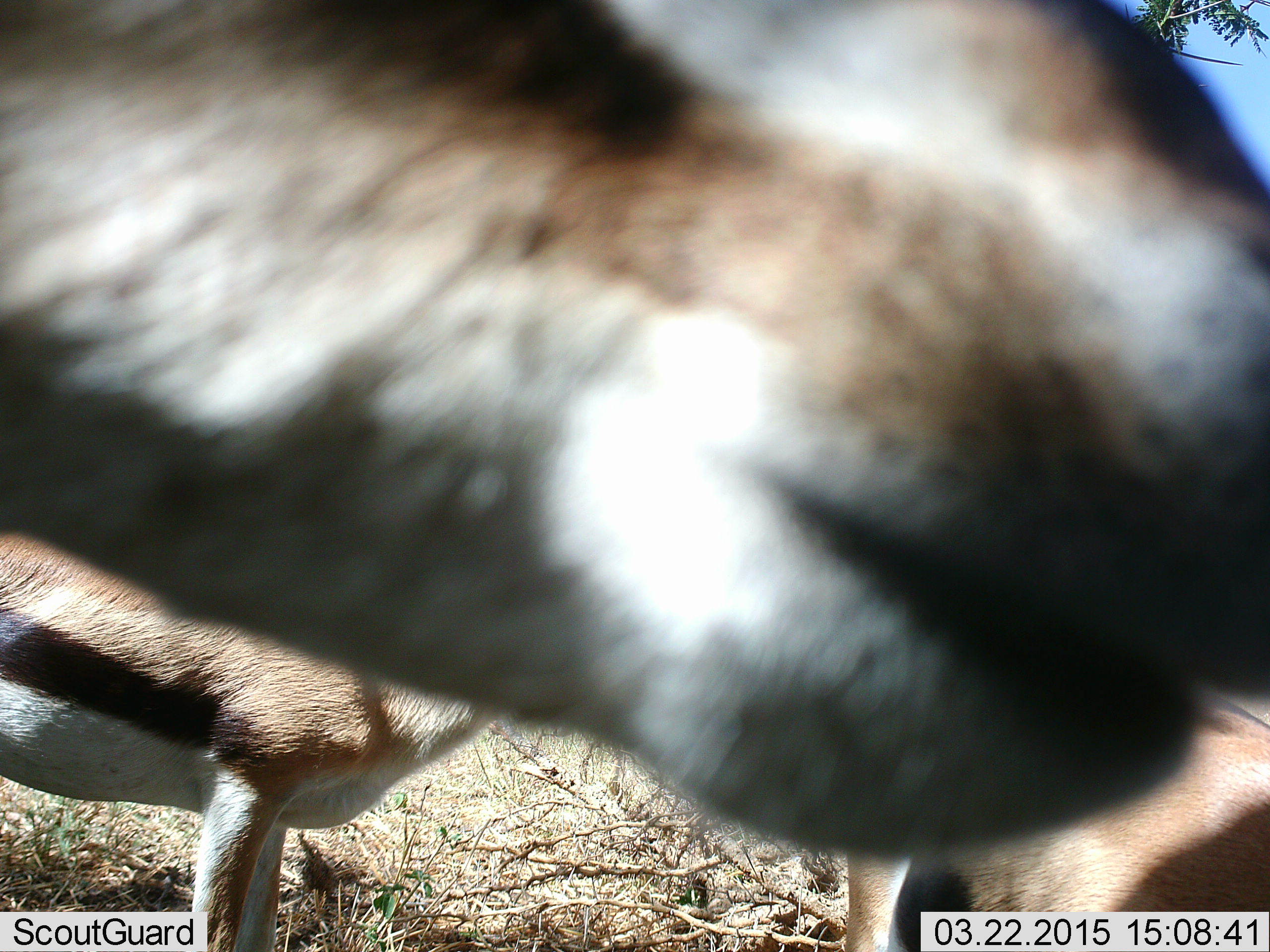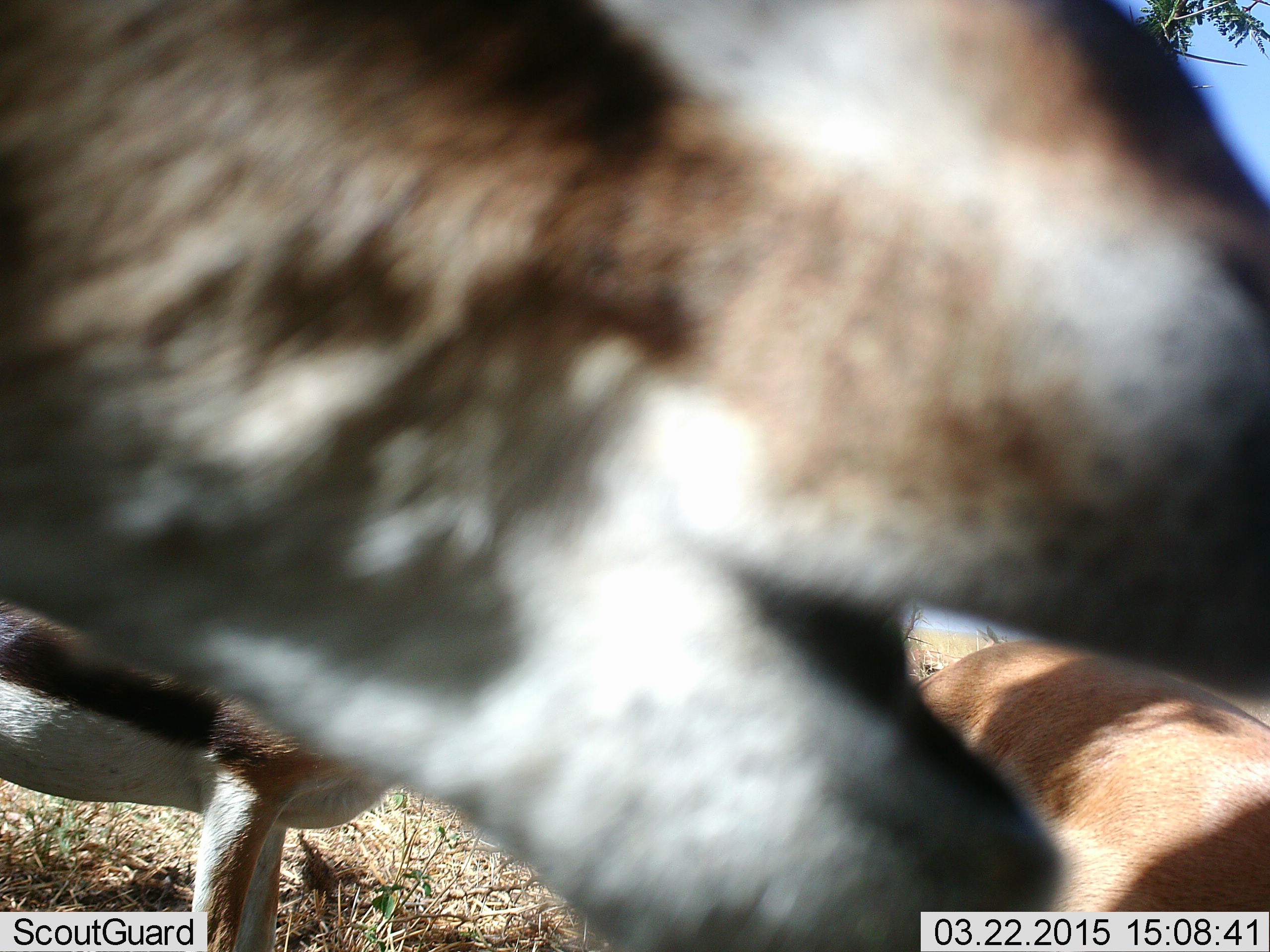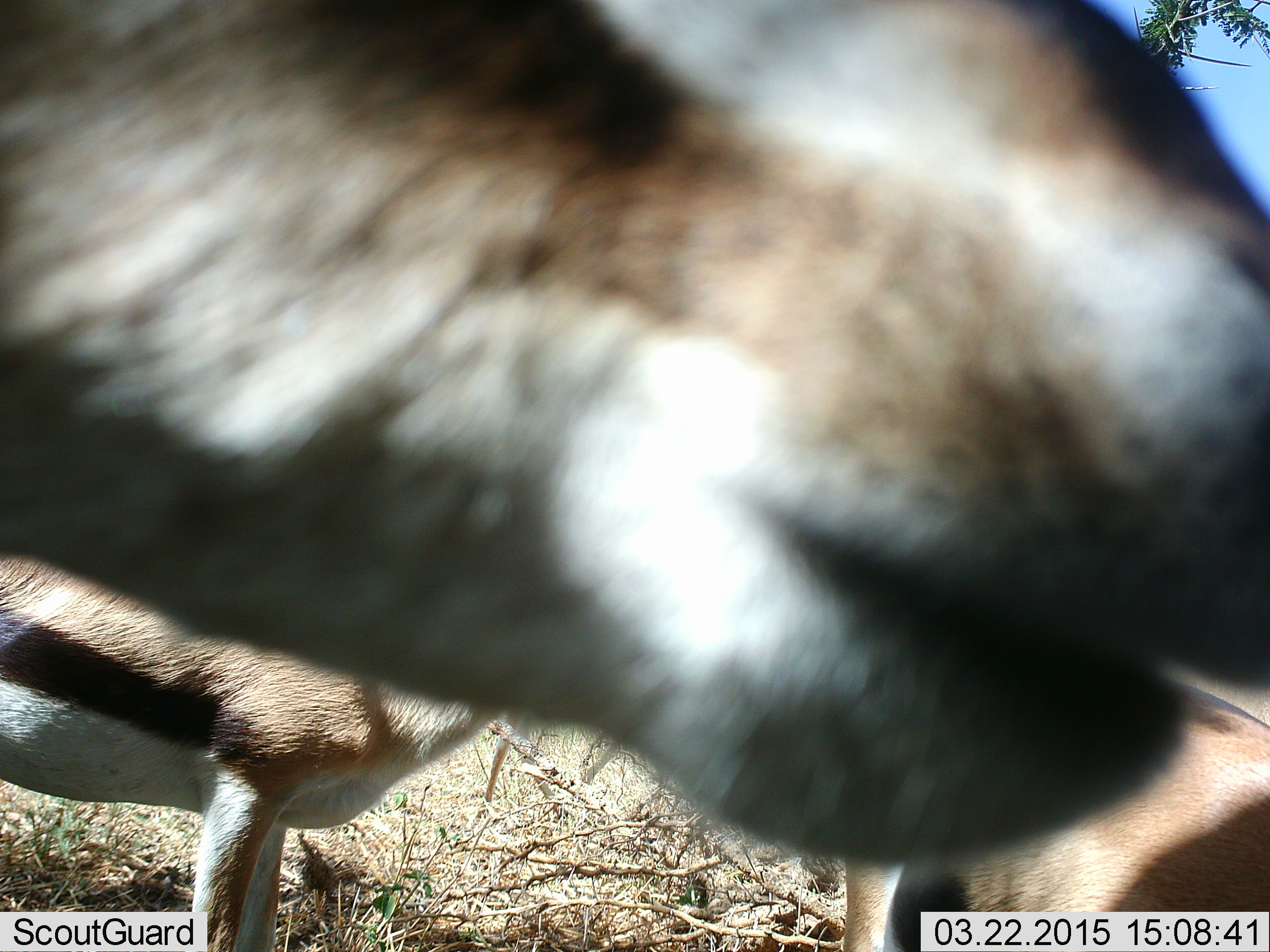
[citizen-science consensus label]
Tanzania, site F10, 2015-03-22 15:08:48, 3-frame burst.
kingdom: Animalia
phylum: Chordata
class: Mammalia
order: Artiodactyla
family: Bovidae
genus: Eudorcas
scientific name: Eudorcas thomsonii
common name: thomson's gazelle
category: gazellethomsons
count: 3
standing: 91%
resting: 18%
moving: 9%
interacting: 0%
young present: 0%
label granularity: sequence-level